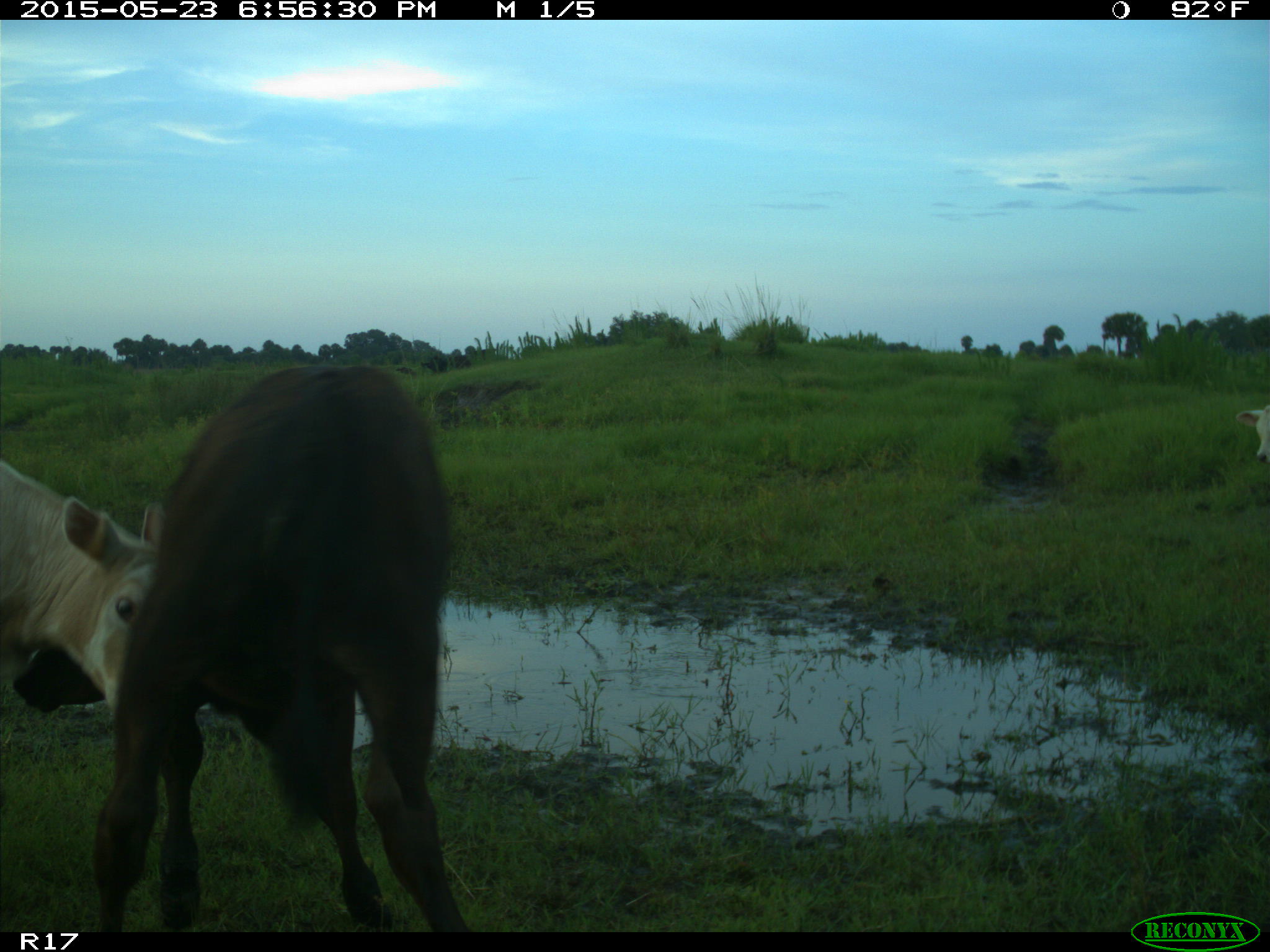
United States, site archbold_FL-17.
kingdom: Animalia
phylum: Chordata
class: Mammalia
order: Artiodactyla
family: Bovidae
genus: Bos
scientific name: Bos taurus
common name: domestic cow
Bos taurus (domestic cow).